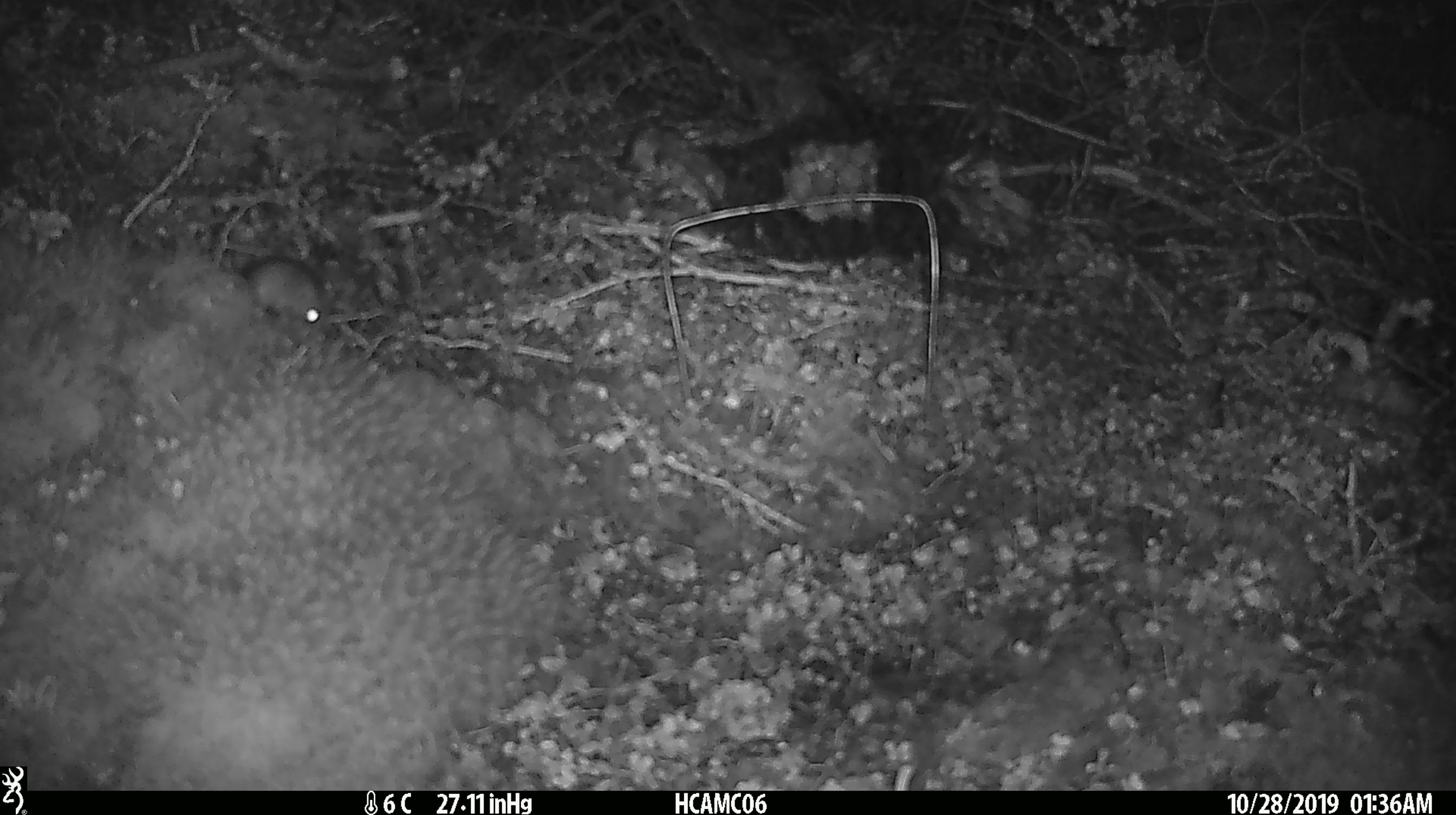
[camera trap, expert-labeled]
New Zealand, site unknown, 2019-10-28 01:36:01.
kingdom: Animalia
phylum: Chordata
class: Mammalia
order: Rodentia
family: Muridae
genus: Mus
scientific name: Mus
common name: mouse